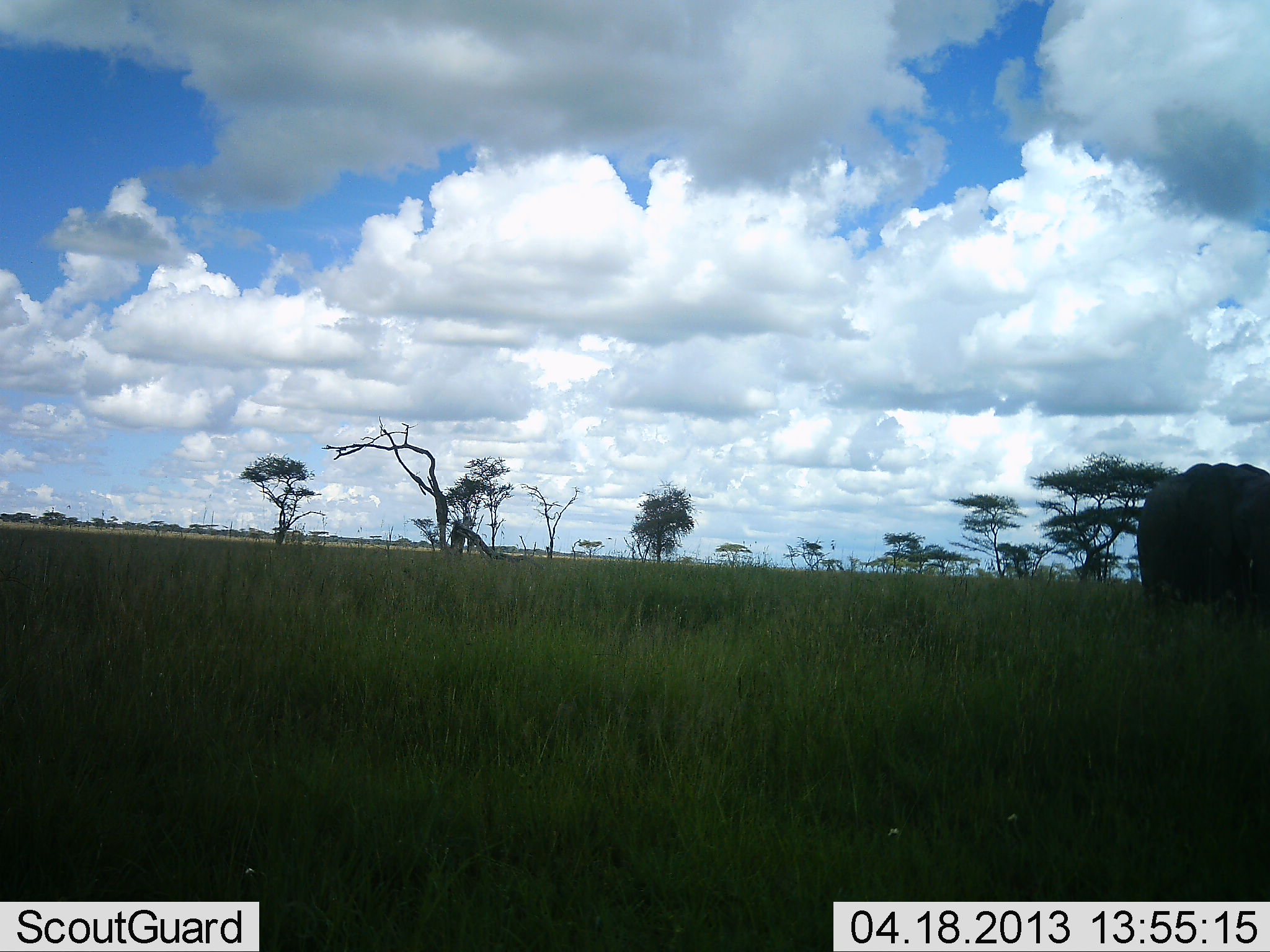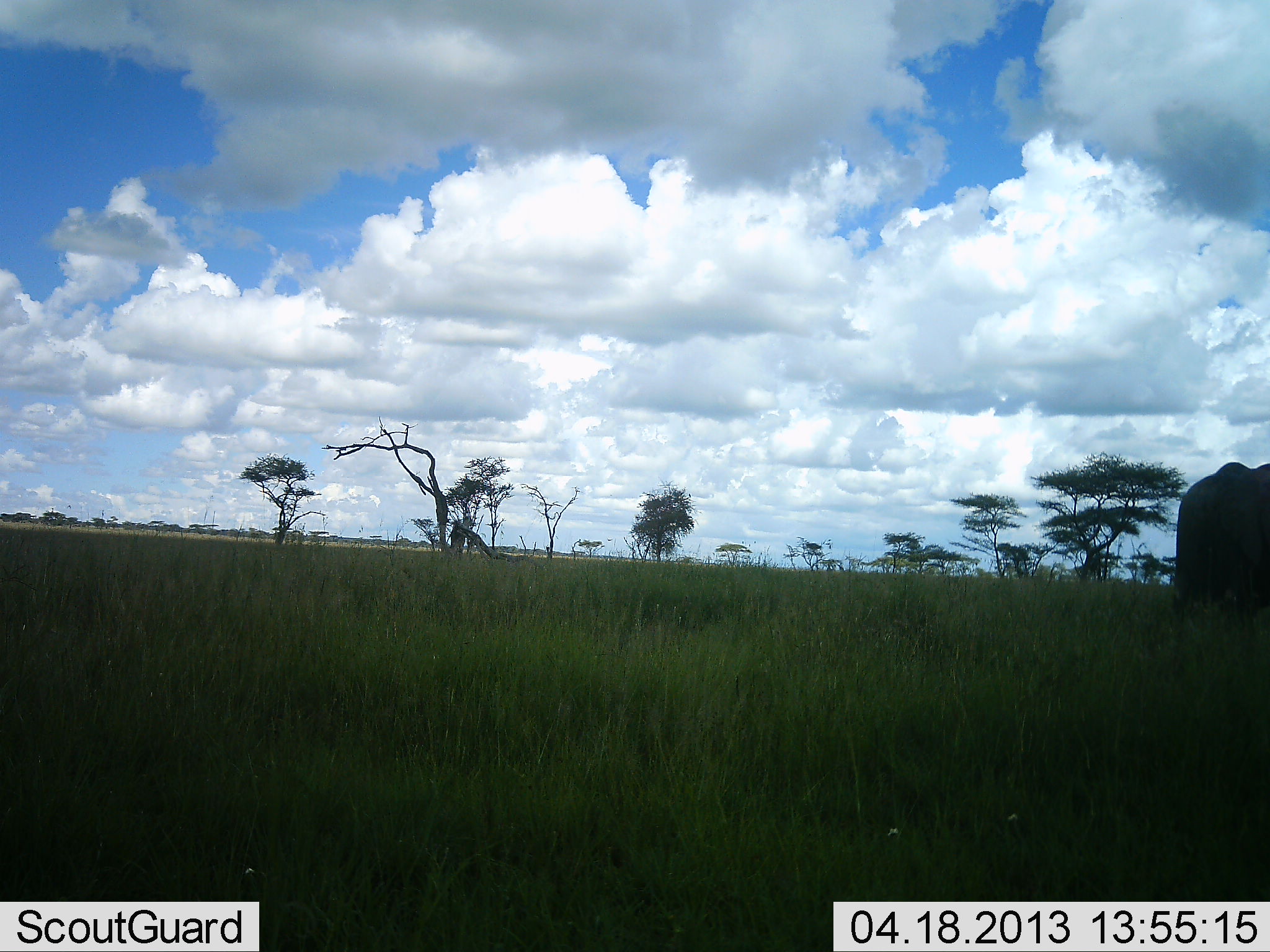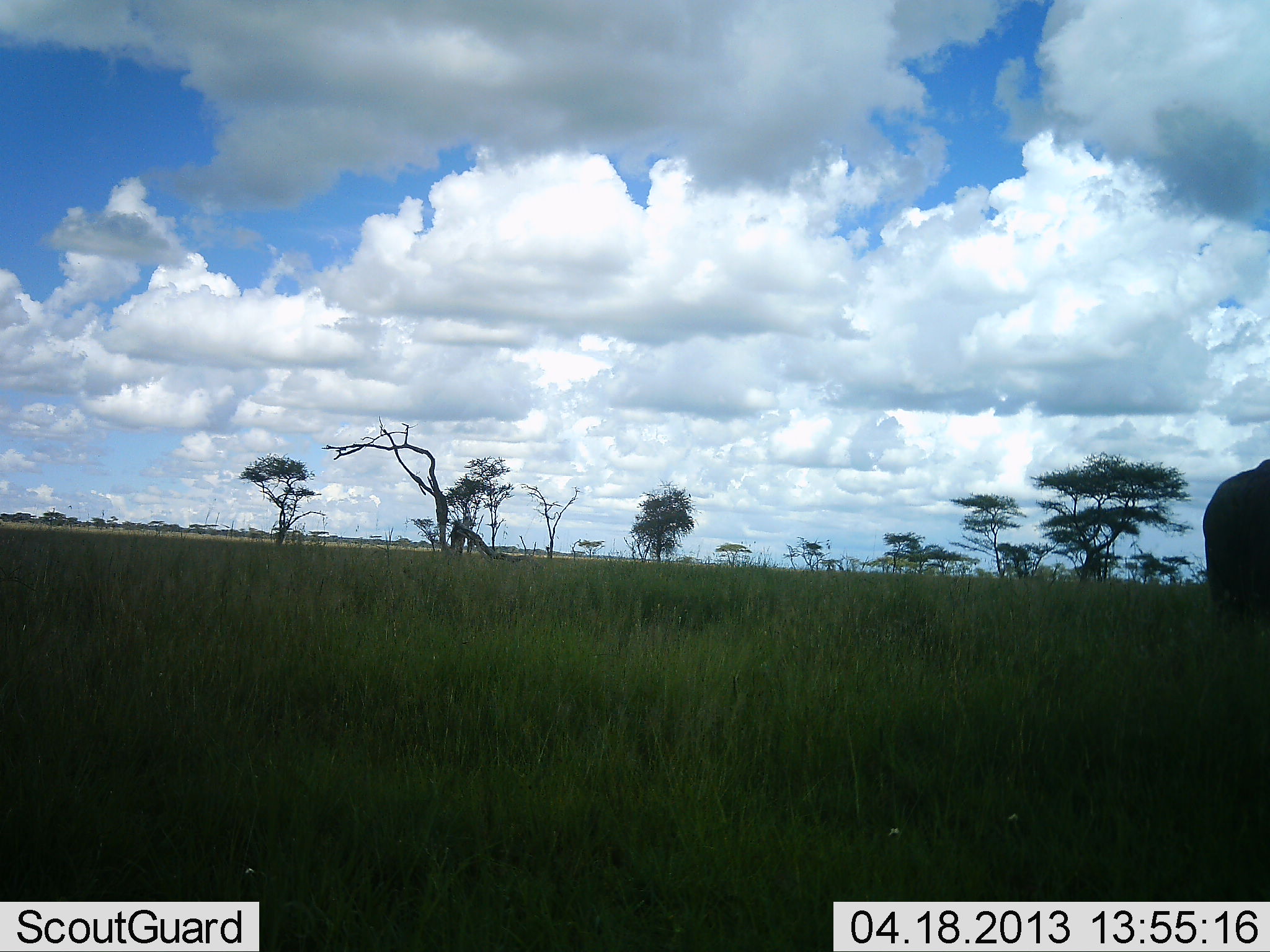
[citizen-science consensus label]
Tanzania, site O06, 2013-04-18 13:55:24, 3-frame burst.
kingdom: Animalia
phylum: Chordata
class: Mammalia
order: Proboscidea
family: Elephantidae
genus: Loxodonta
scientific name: Loxodonta africana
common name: african bush elephant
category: elephant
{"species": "elephant (african bush elephant) (Loxodonta africana)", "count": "1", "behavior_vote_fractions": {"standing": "13%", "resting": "0%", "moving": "87%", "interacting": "0%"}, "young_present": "0%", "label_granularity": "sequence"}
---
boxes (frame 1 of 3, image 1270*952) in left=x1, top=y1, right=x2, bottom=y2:
animal: left=1136, top=462, right=1269, bottom=616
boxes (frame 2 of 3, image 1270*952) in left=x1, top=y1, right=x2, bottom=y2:
animal: left=1171, top=461, right=1269, bottom=623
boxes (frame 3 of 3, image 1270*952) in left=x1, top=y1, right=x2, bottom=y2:
animal: left=1201, top=460, right=1270, bottom=622